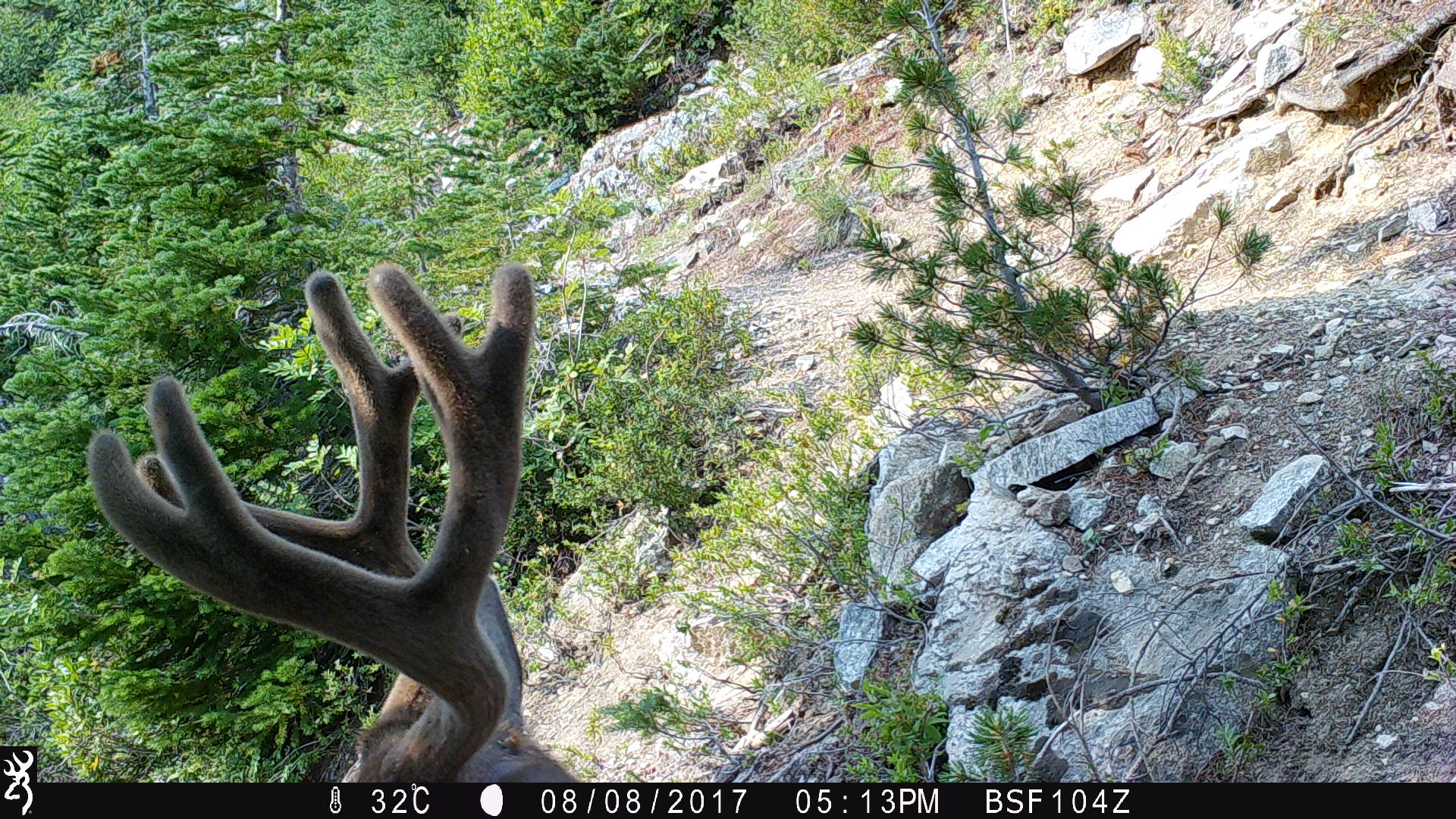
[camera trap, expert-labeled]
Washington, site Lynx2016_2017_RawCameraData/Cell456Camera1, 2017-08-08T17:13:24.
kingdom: Animalia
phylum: Chordata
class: Mammalia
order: Artiodactyla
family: Cervidae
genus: Odocoileus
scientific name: Odocoileus hemionus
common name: mule deer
Odocoileus hemionus (mule deer). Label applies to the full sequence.